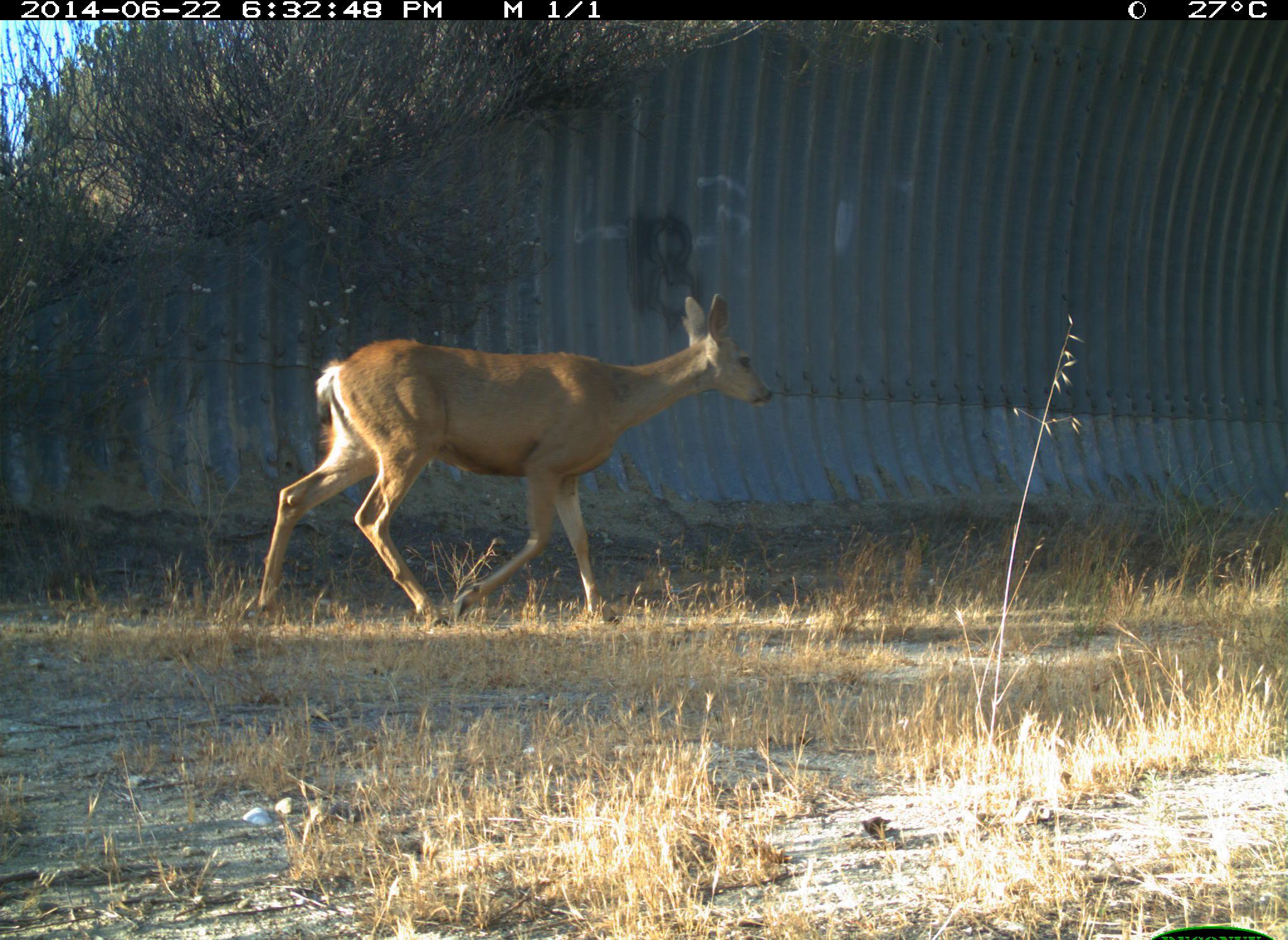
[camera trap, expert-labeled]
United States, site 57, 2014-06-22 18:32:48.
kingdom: Animalia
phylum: Chordata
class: Mammalia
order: Artiodactyla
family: Cervidae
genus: Odocoileus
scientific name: Odocoileus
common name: deer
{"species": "deer (Odocoileus)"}